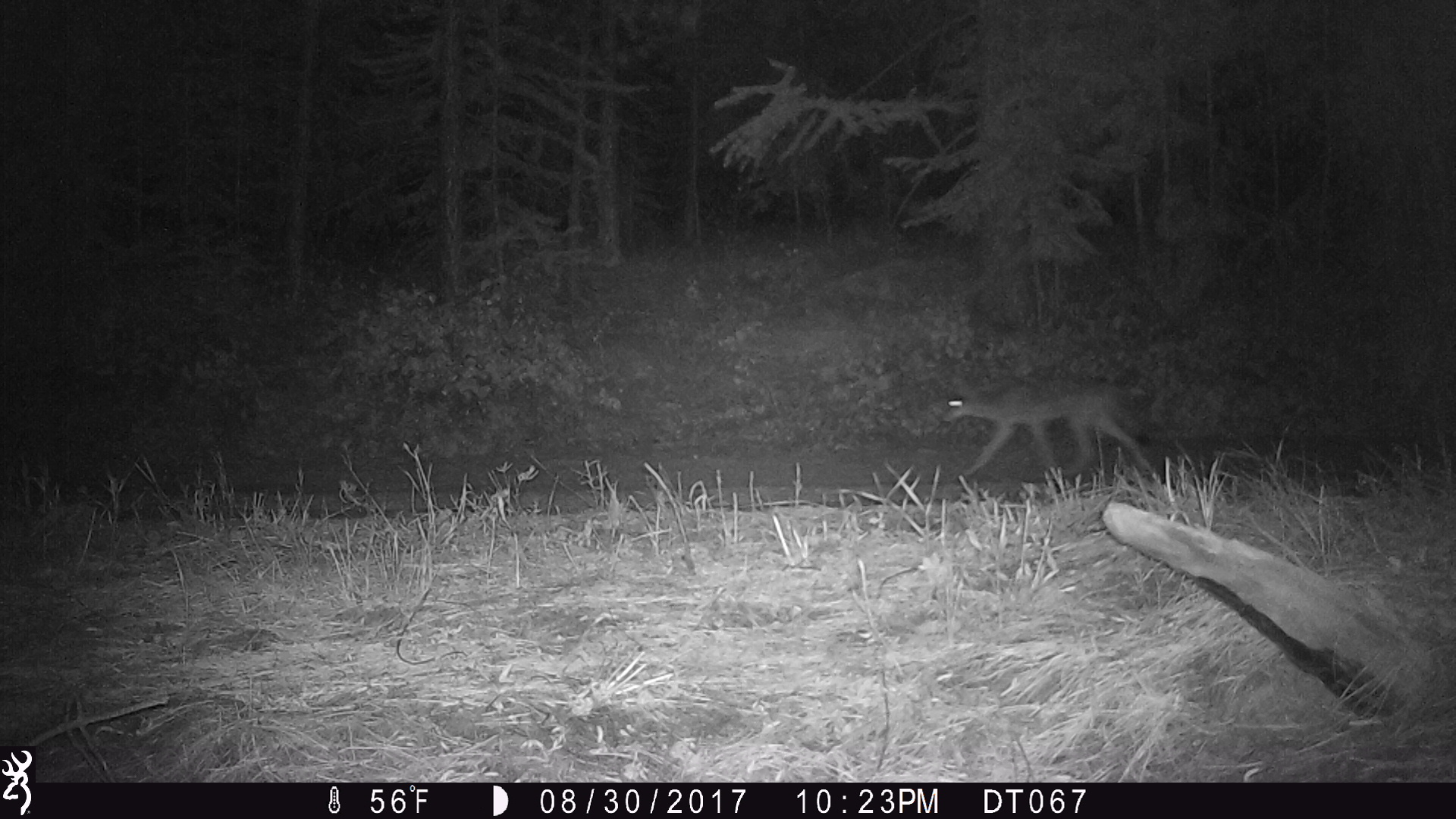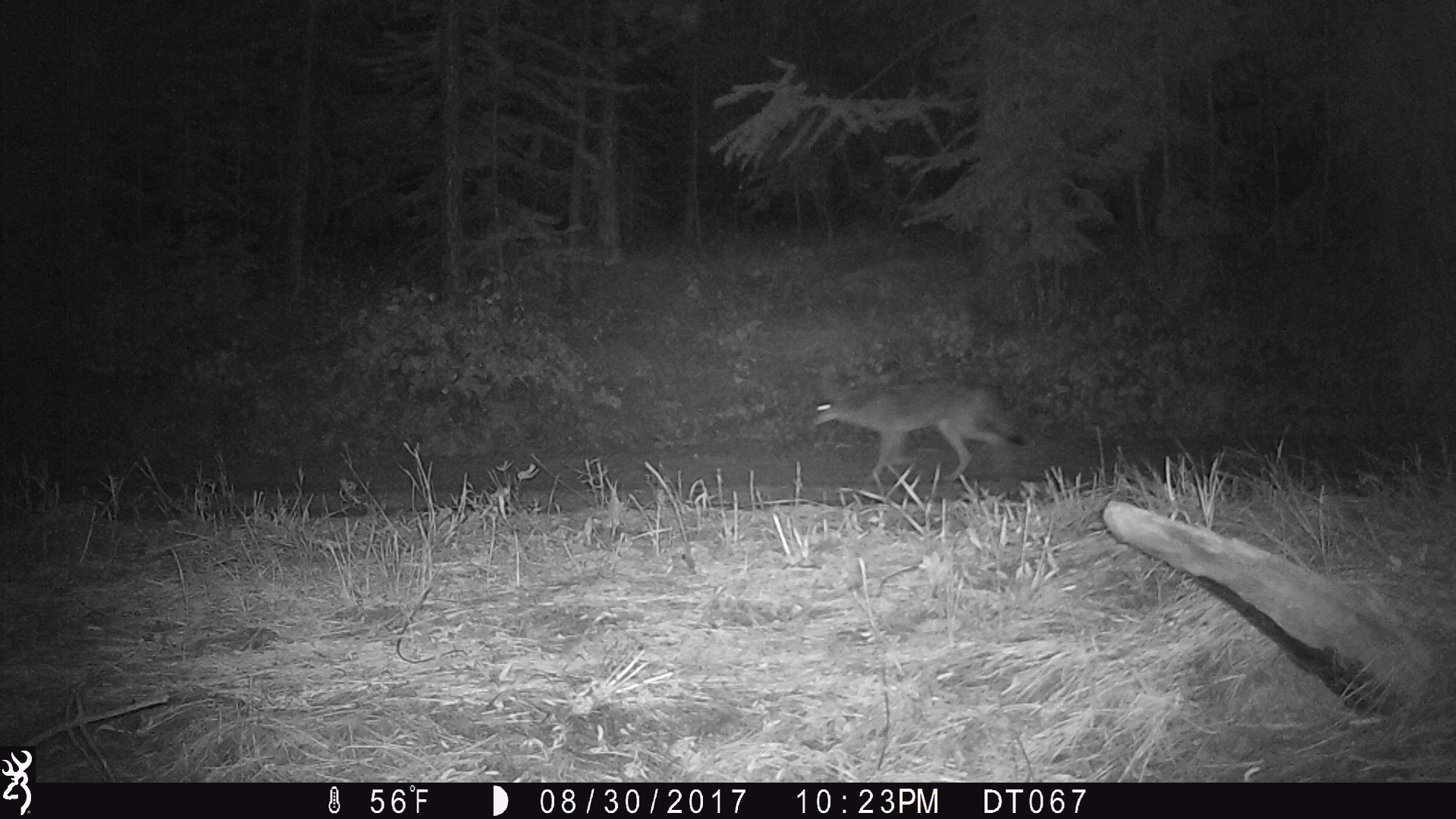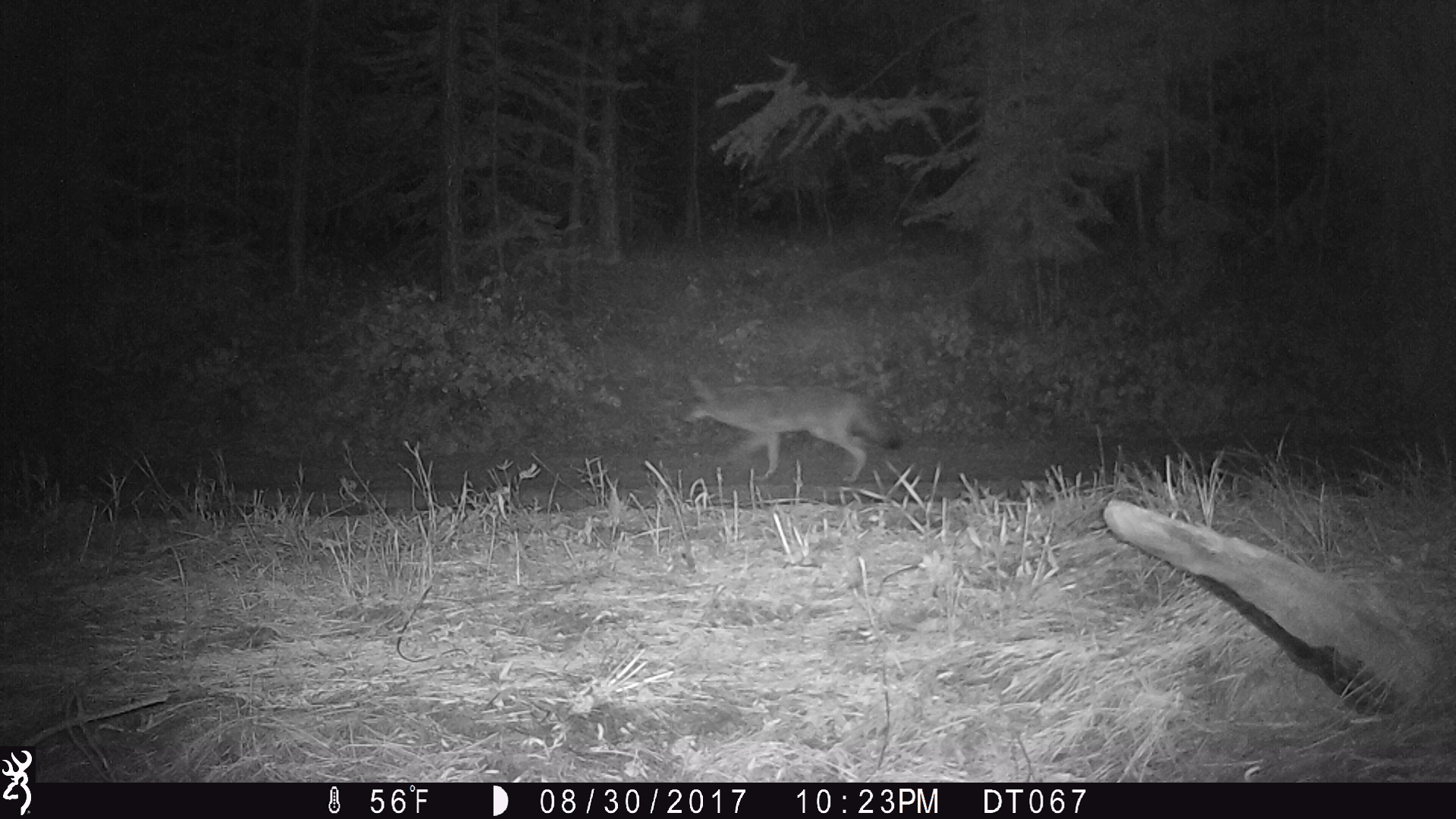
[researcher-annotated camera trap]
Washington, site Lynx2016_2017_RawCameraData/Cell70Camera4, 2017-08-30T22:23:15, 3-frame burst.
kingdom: Animalia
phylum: Chordata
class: Mammalia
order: Carnivora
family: Canidae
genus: Canis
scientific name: Canis latrans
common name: coyote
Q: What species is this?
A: Canis latrans (coyote).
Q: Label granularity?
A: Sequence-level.